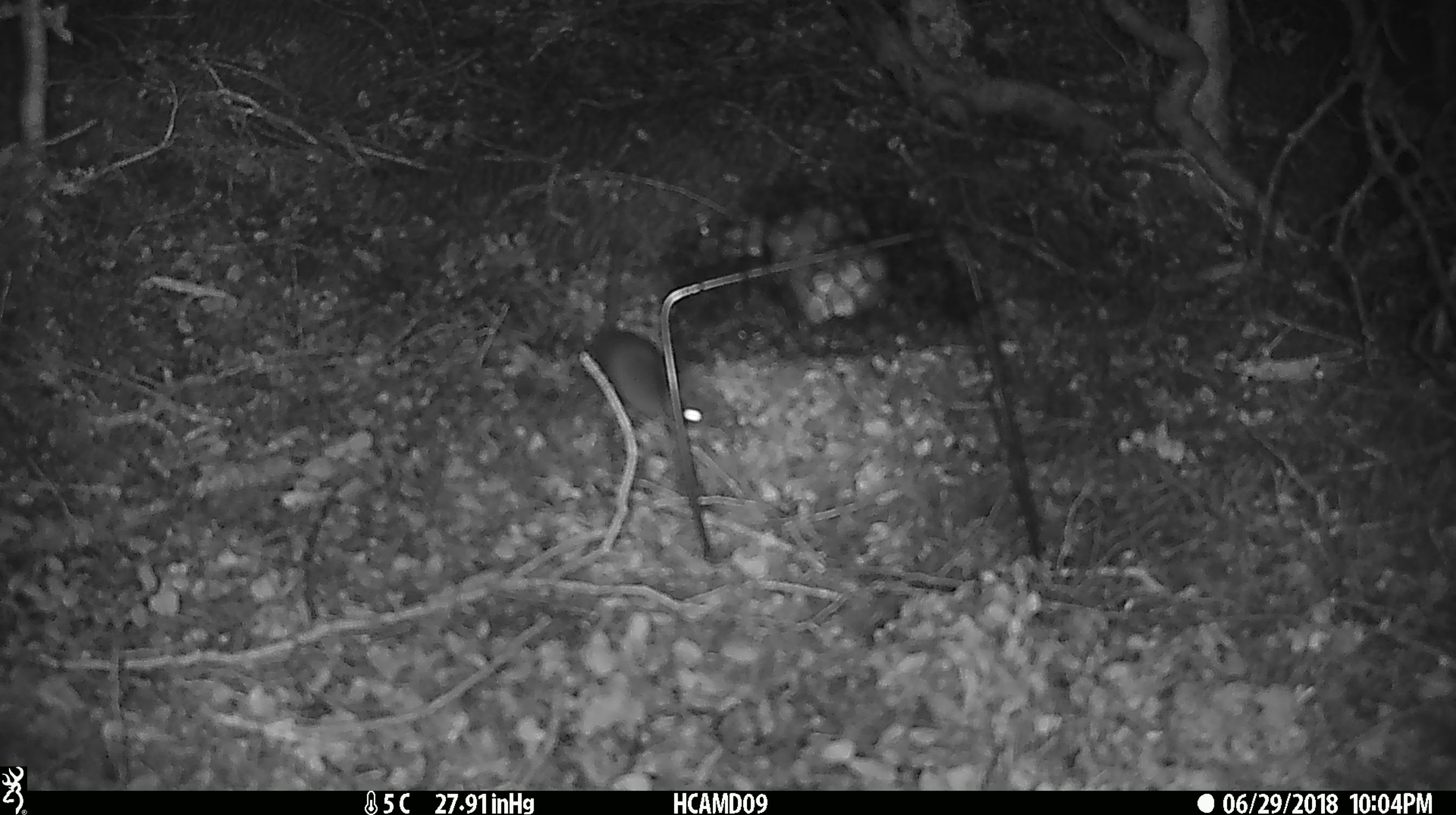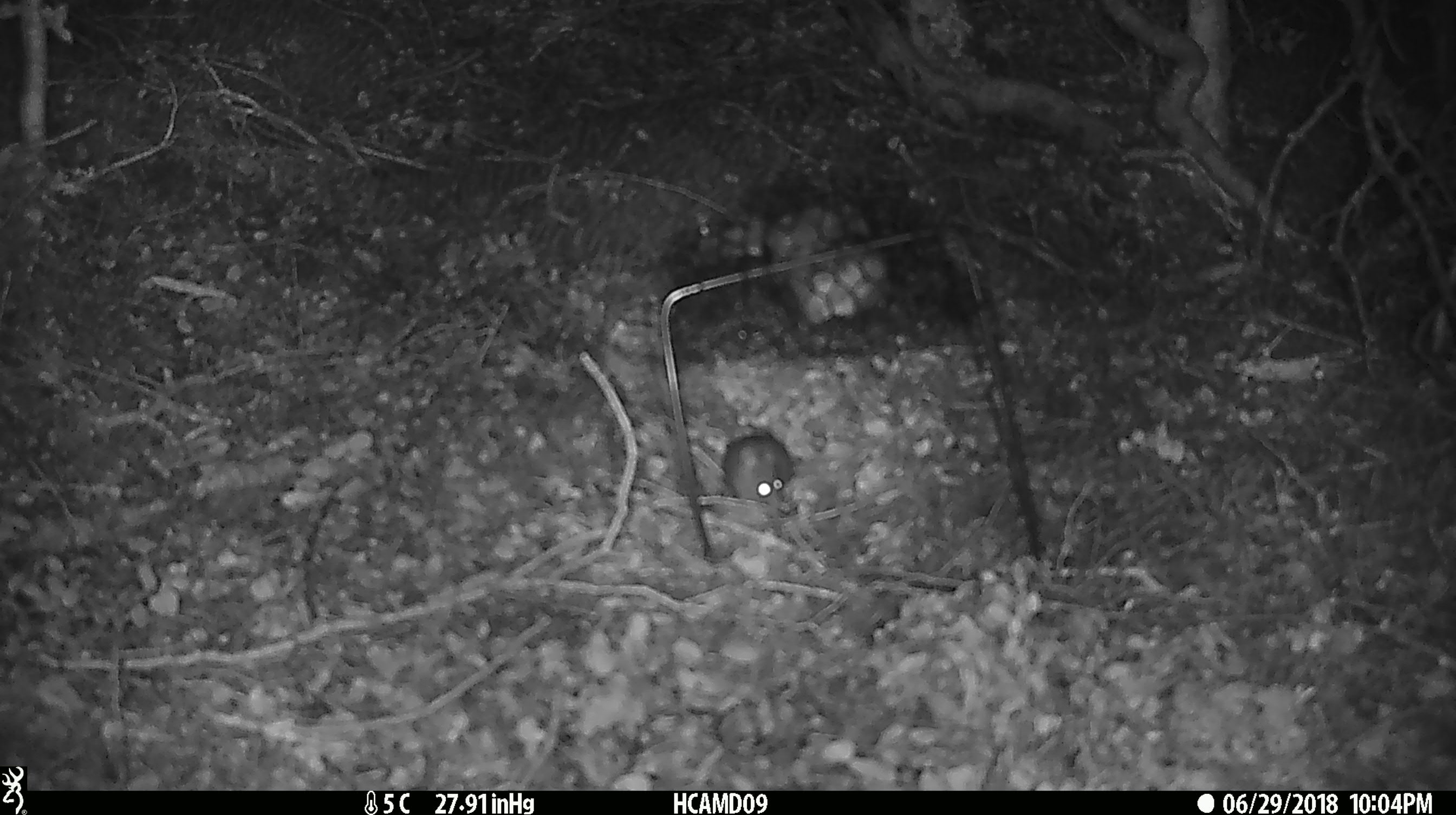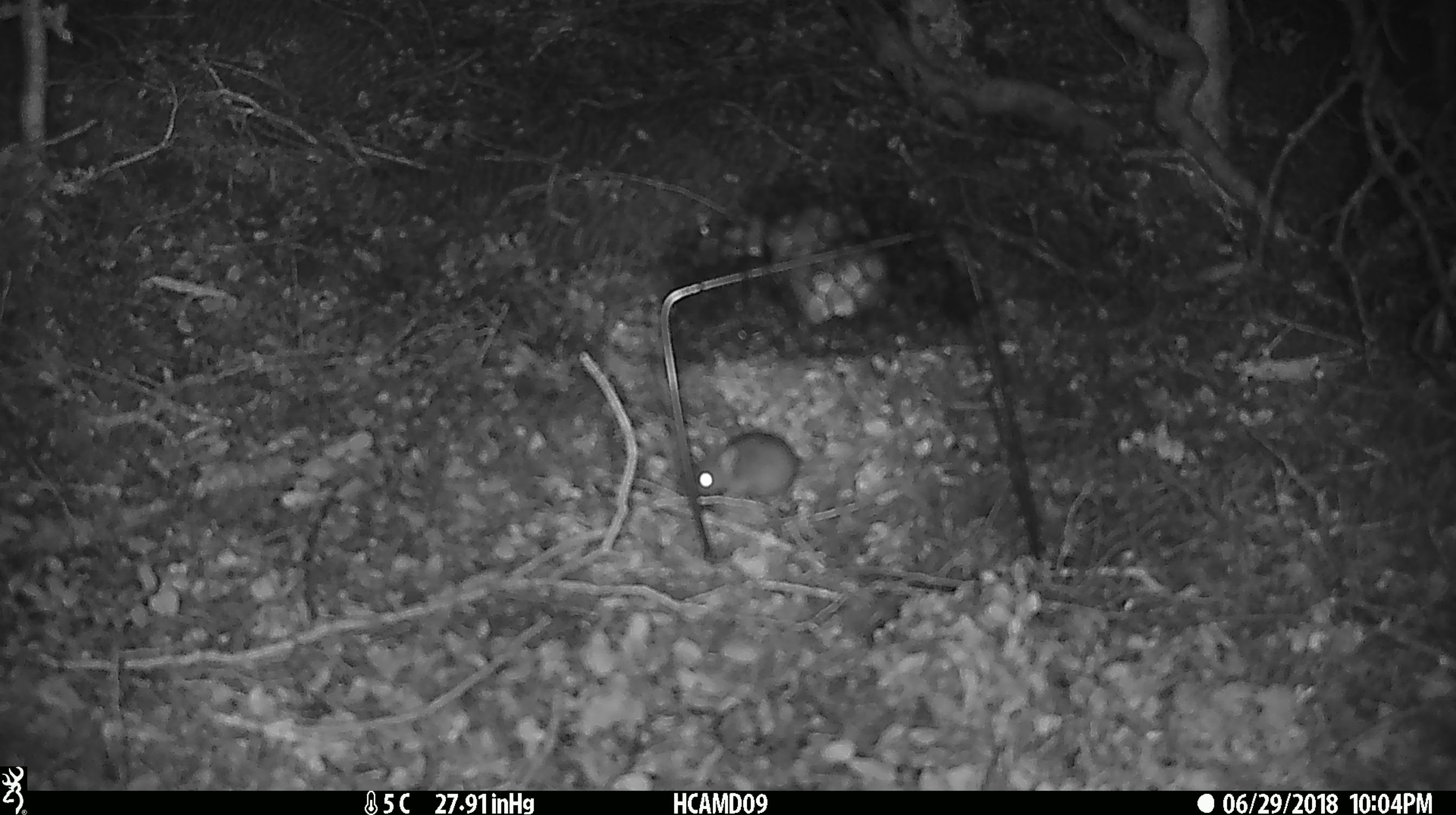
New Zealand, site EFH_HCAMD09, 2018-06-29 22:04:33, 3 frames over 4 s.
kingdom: Animalia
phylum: Chordata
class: Mammalia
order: Rodentia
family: Muridae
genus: Mus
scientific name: Mus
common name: mouse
Mouse (Mus).